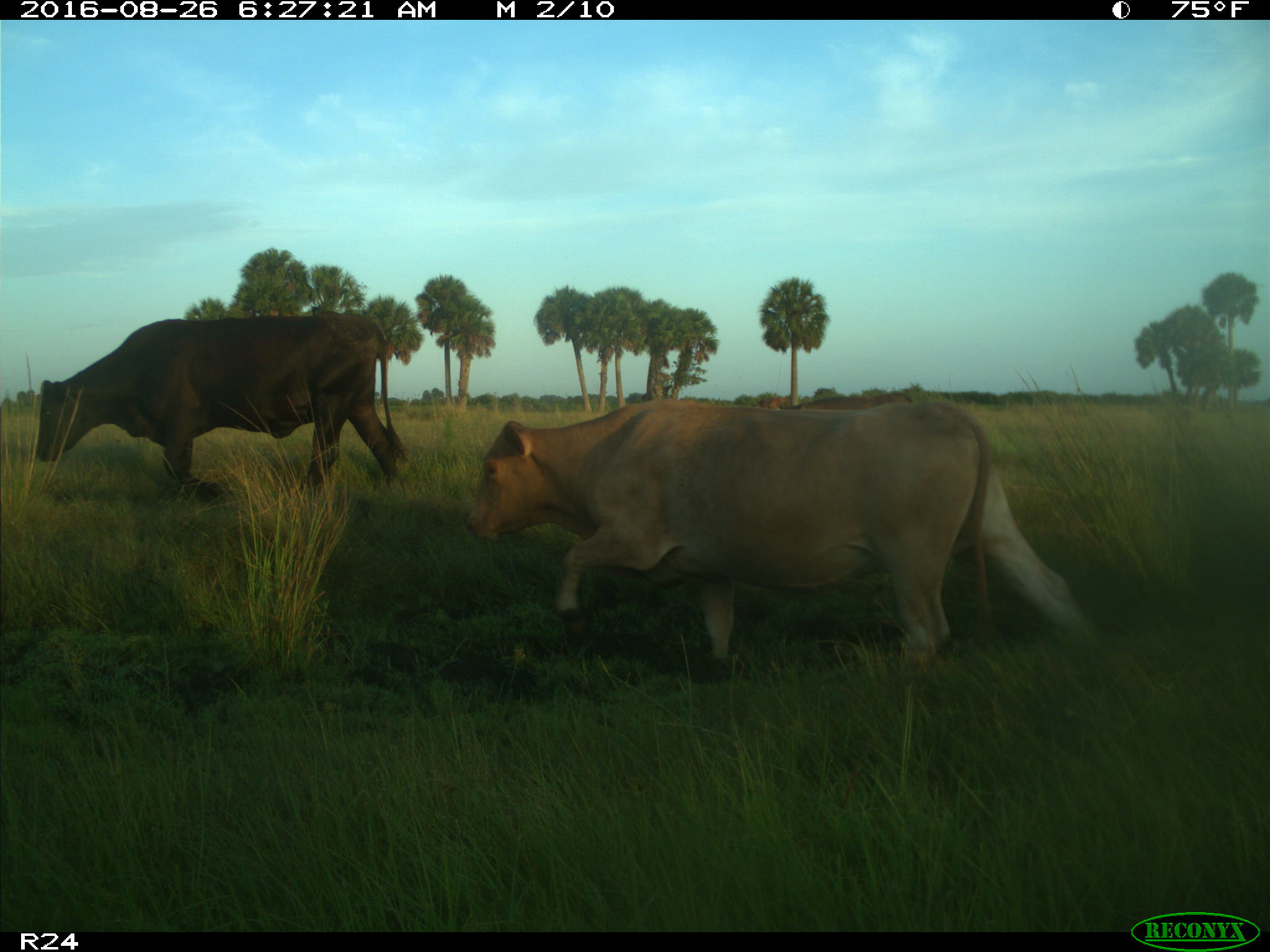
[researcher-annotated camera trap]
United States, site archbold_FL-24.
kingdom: Animalia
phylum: Chordata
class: Mammalia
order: Artiodactyla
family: Bovidae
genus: Bos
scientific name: Bos taurus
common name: domestic cow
Bos taurus (domestic cow).